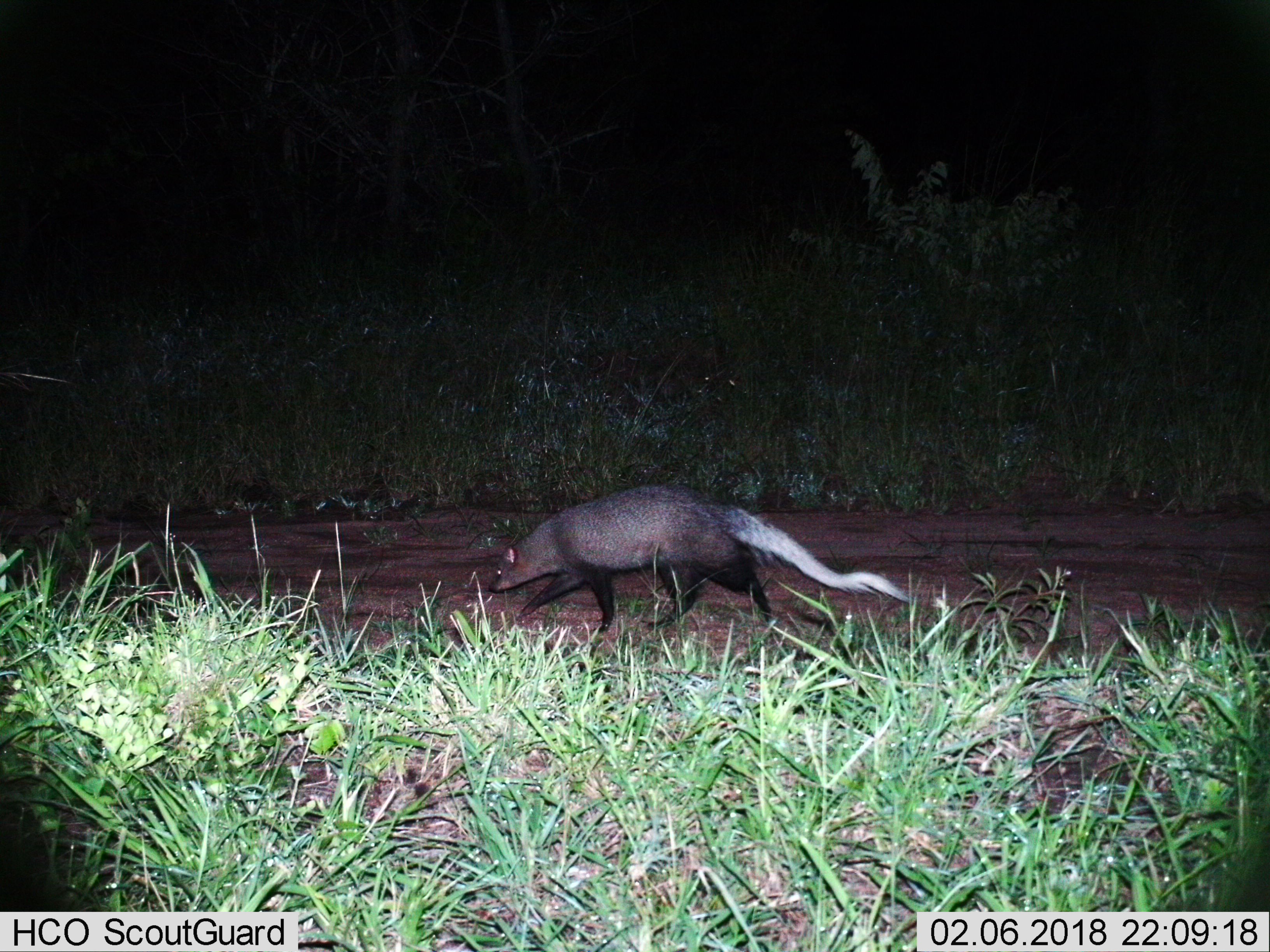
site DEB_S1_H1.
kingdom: Animalia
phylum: Chordata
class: Mammalia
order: Carnivora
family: Herpestidae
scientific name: Herpestidae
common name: mongoose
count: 1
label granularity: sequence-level